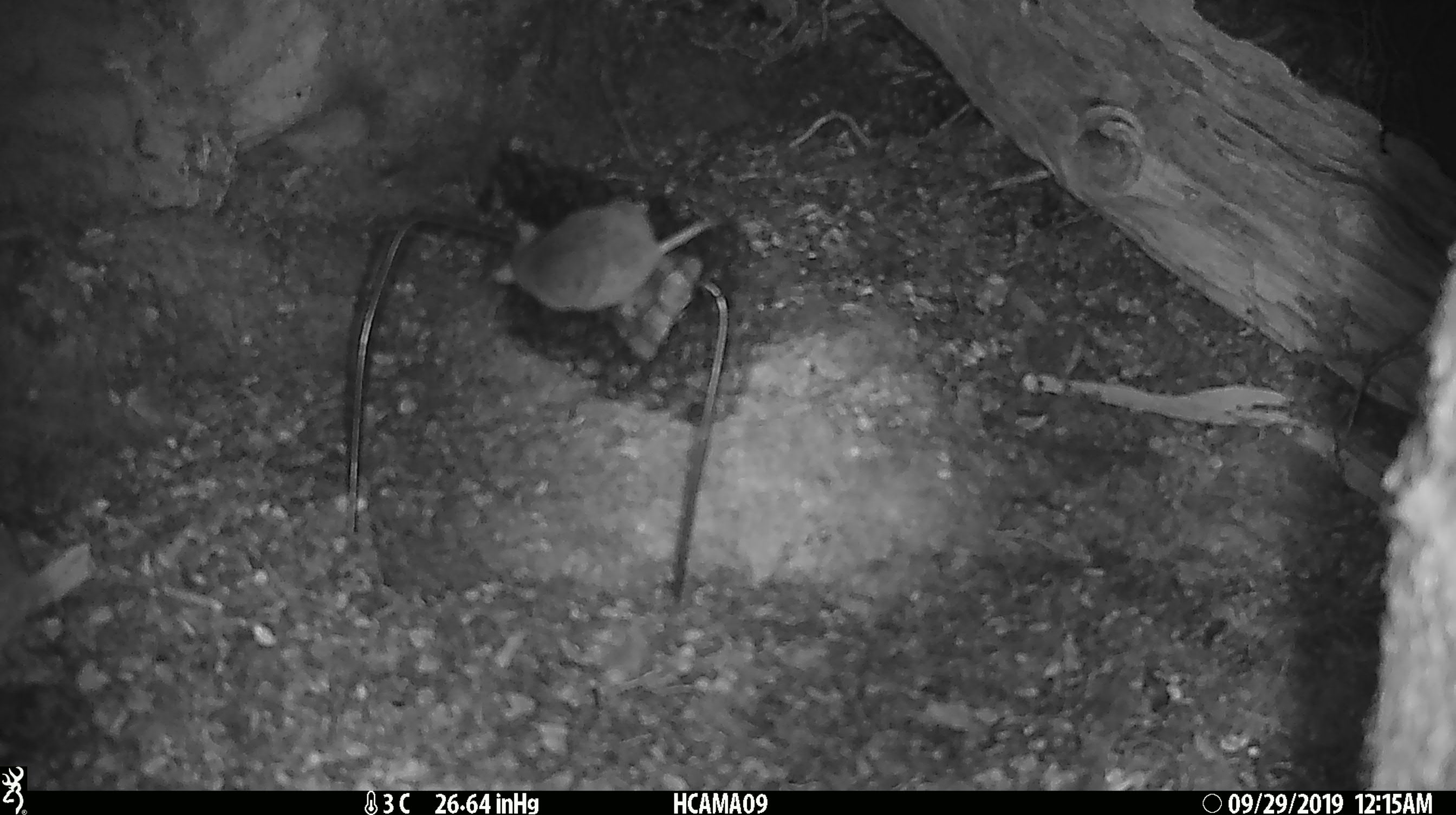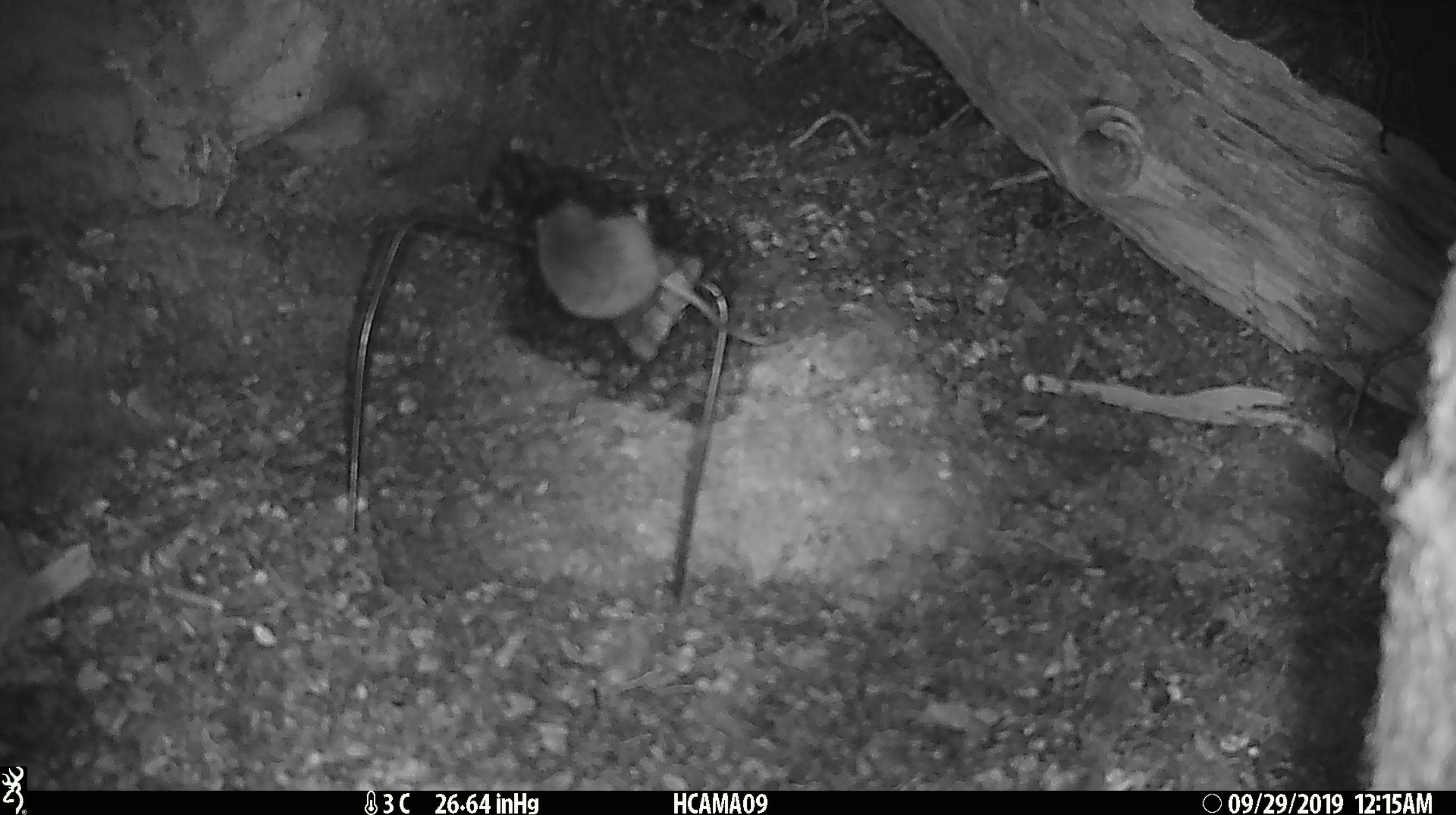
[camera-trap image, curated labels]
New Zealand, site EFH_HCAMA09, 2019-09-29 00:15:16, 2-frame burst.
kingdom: Animalia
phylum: Chordata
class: Mammalia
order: Rodentia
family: Muridae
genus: Mus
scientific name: Mus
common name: mouse